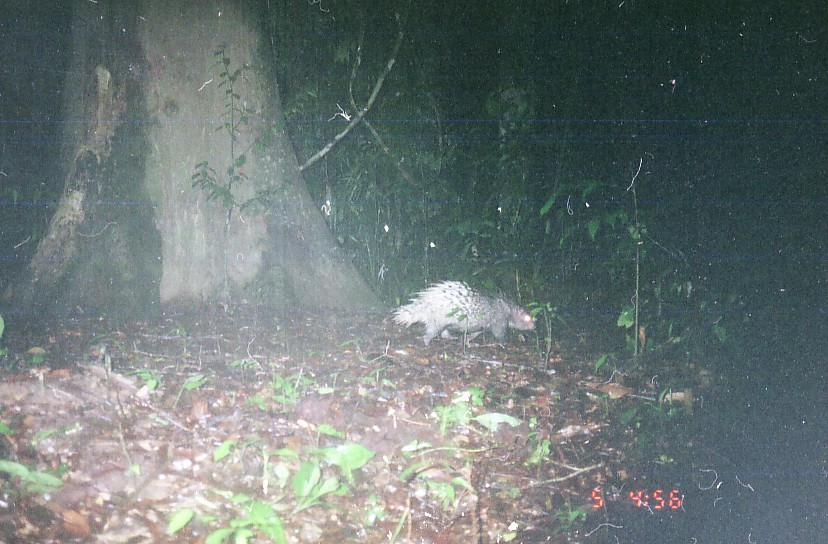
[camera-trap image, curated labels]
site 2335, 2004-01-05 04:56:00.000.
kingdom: Animalia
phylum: Chordata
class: Mammalia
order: Rodentia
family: Hystricidae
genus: Hystrix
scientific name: Hystrix brachyura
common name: east asian porcupine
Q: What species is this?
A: Hystrix brachyura (east asian porcupine).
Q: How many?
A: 1.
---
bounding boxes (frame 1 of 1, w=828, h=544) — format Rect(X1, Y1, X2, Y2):
hystrix brachyura: Rect(390, 279, 537, 346)